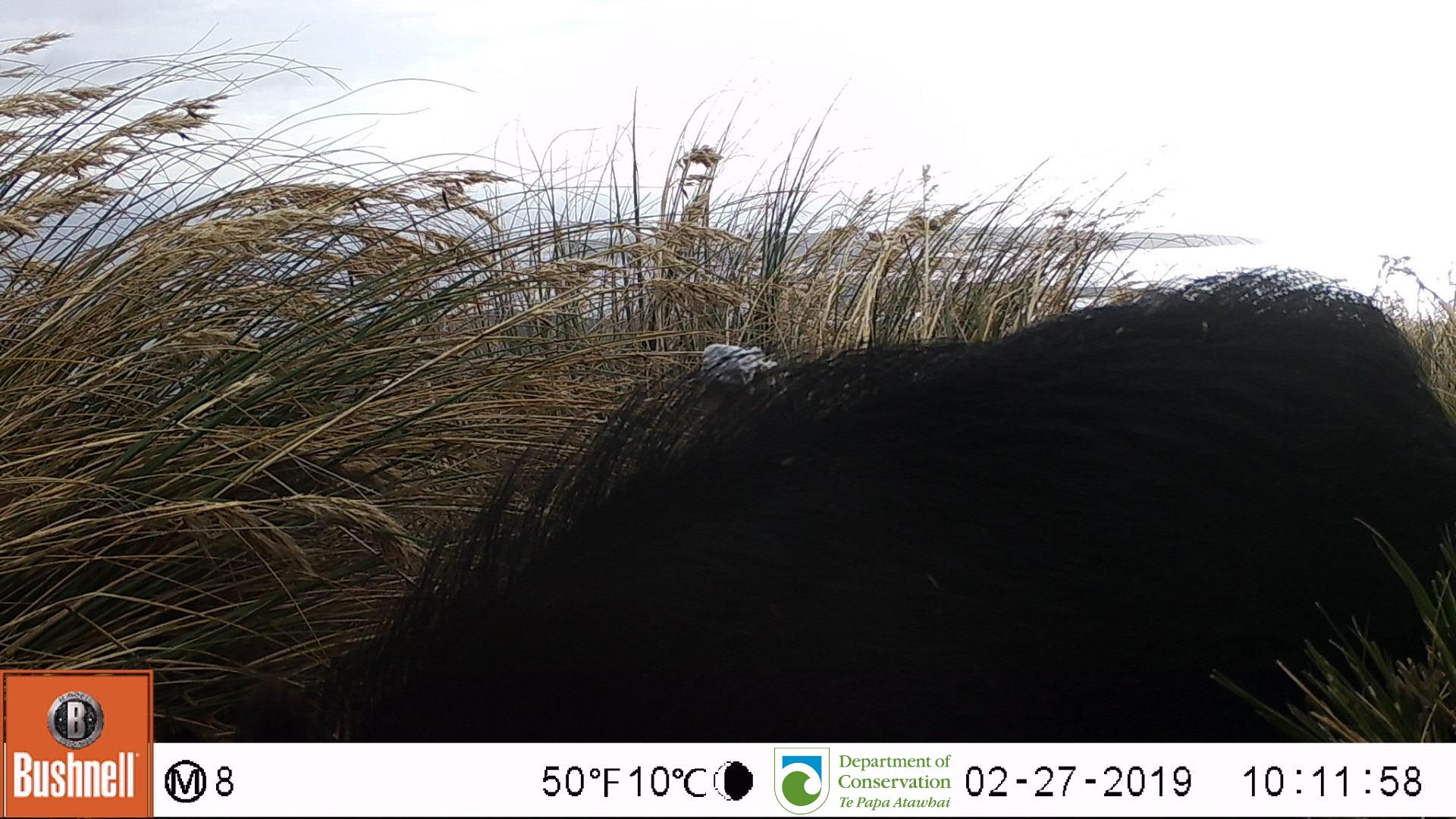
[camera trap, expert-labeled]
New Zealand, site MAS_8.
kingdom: Animalia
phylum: Chordata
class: Mammalia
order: Artiodactyla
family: Suidae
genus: Sus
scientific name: Sus scrofa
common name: pig